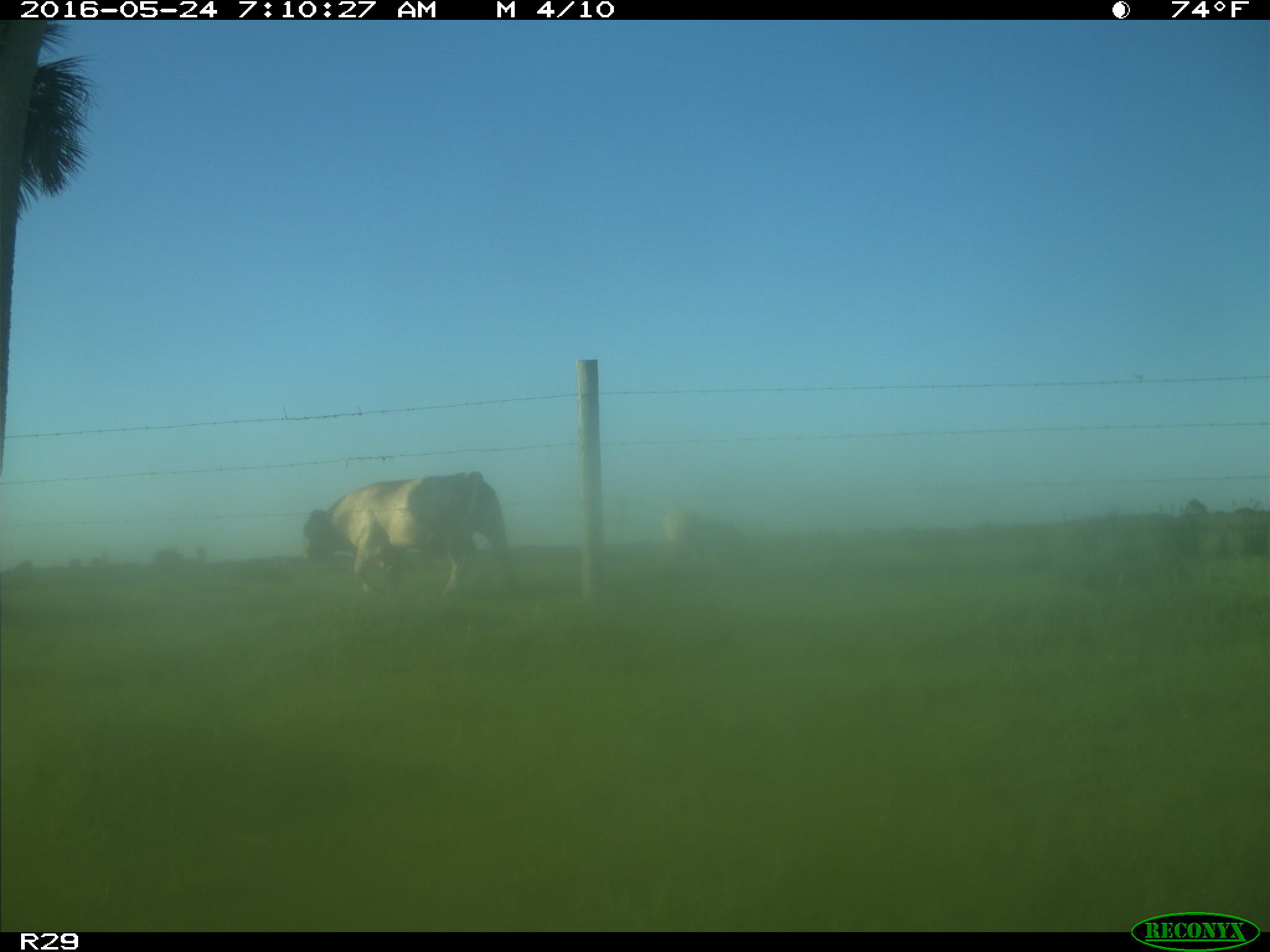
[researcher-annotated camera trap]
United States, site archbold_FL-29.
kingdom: Animalia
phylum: Chordata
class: Mammalia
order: Artiodactyla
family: Bovidae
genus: Bos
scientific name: Bos taurus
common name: domestic cow